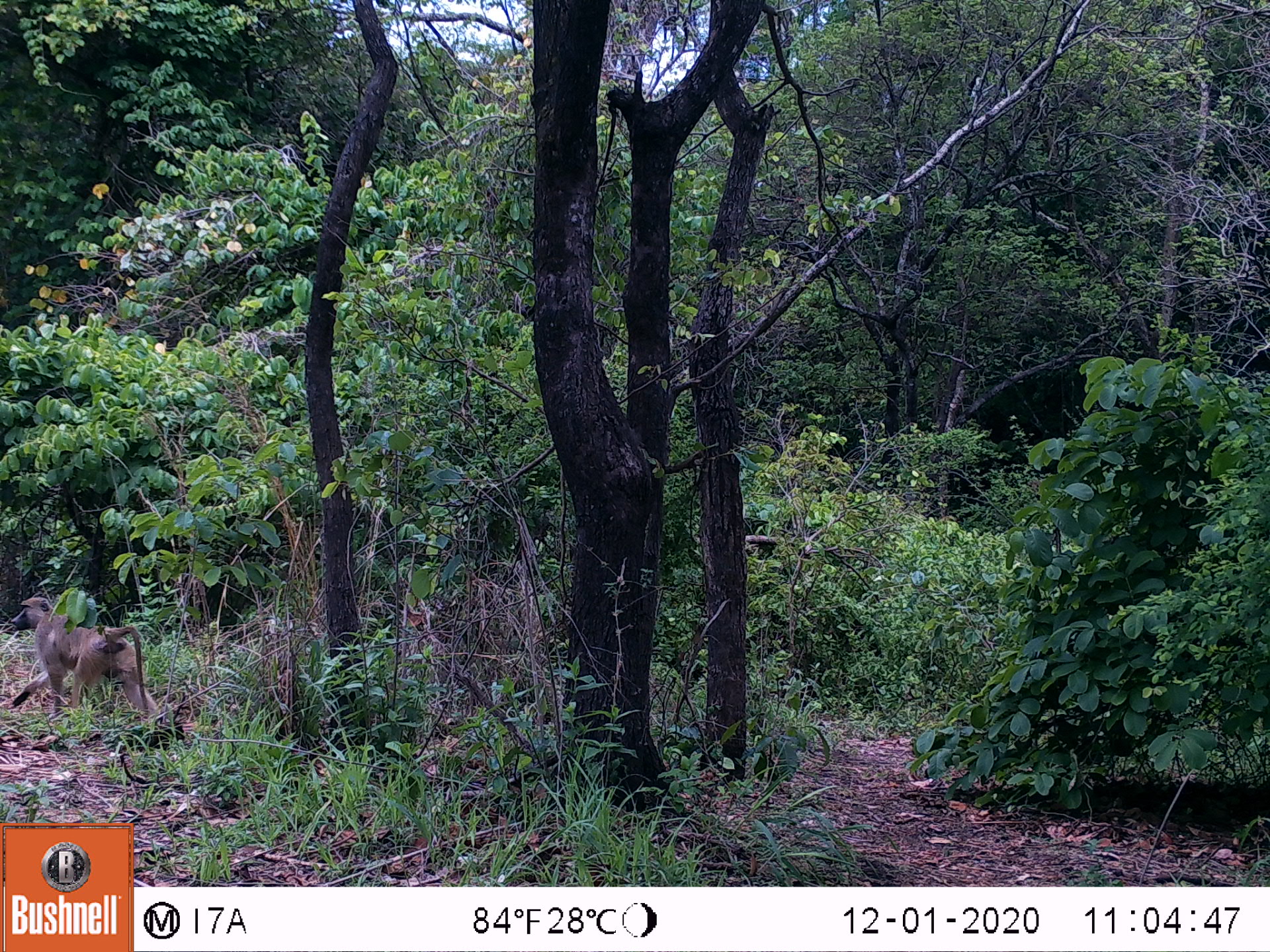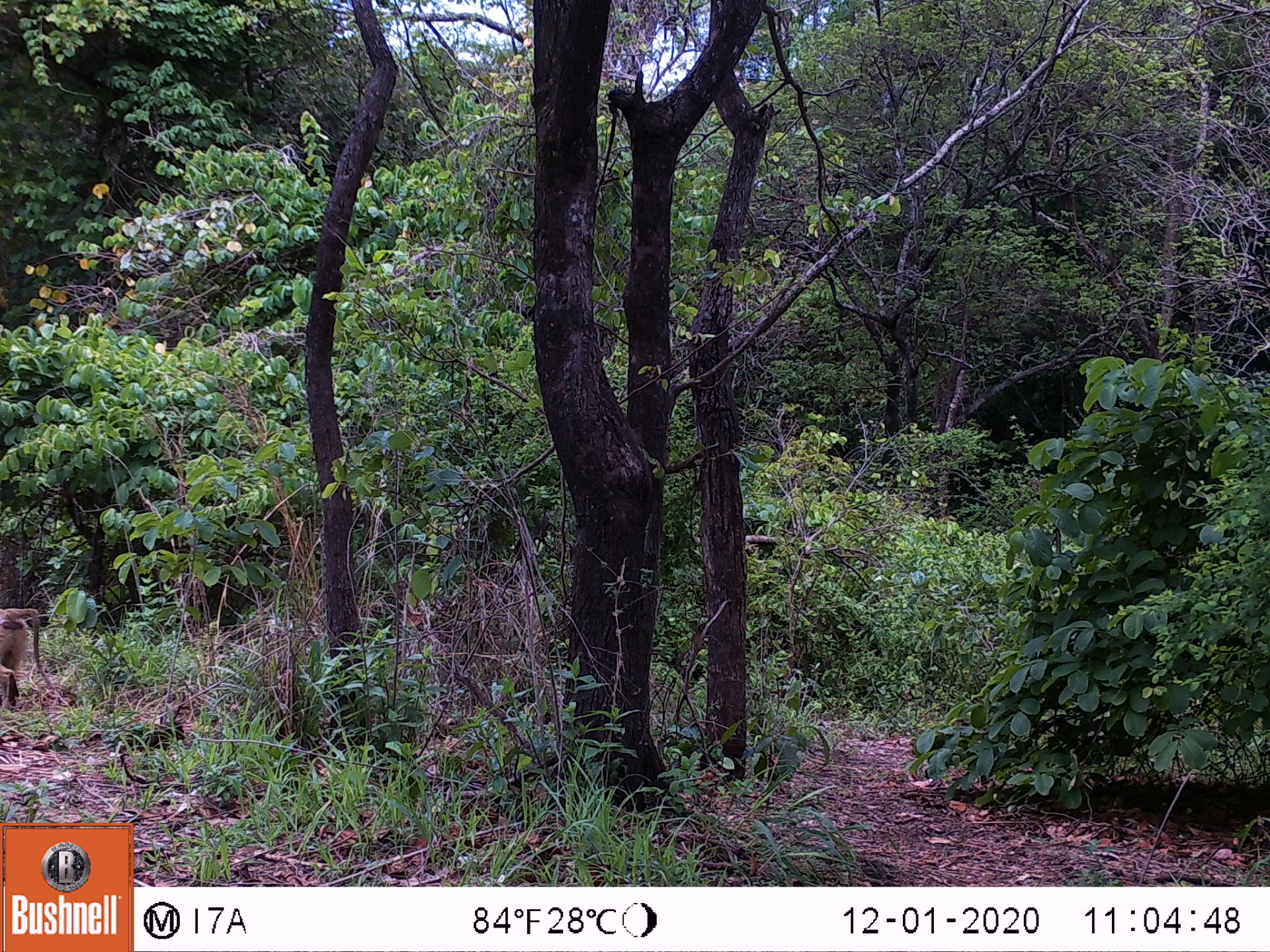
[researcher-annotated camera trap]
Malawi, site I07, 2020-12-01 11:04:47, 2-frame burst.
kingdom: Animalia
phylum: Chordata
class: Mammalia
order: Primates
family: Cercopithecidae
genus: Papio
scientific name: Papio cynocephalus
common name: yellow baboon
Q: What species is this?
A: Yellow baboon (Papio cynocephalus).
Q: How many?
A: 1.